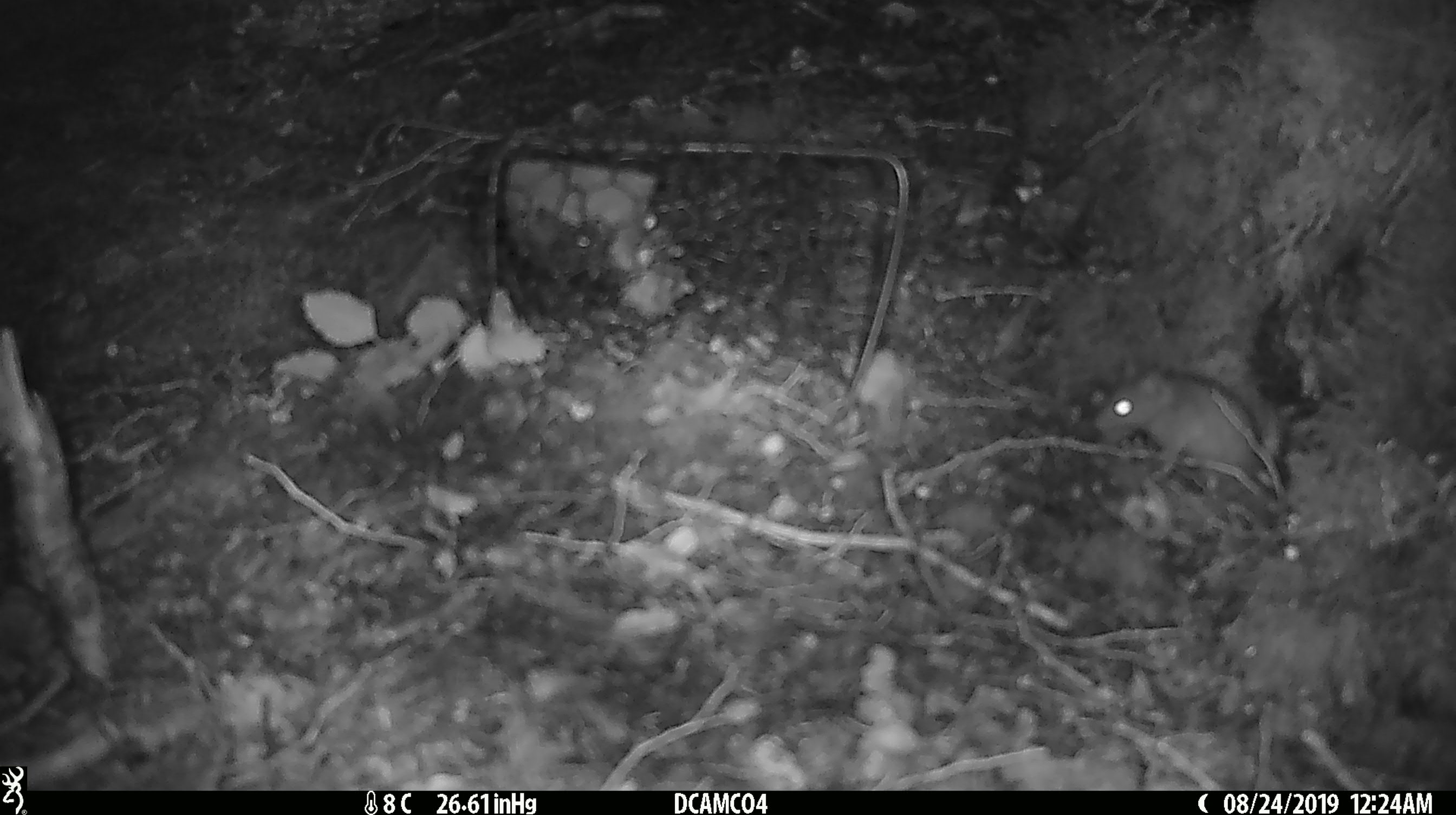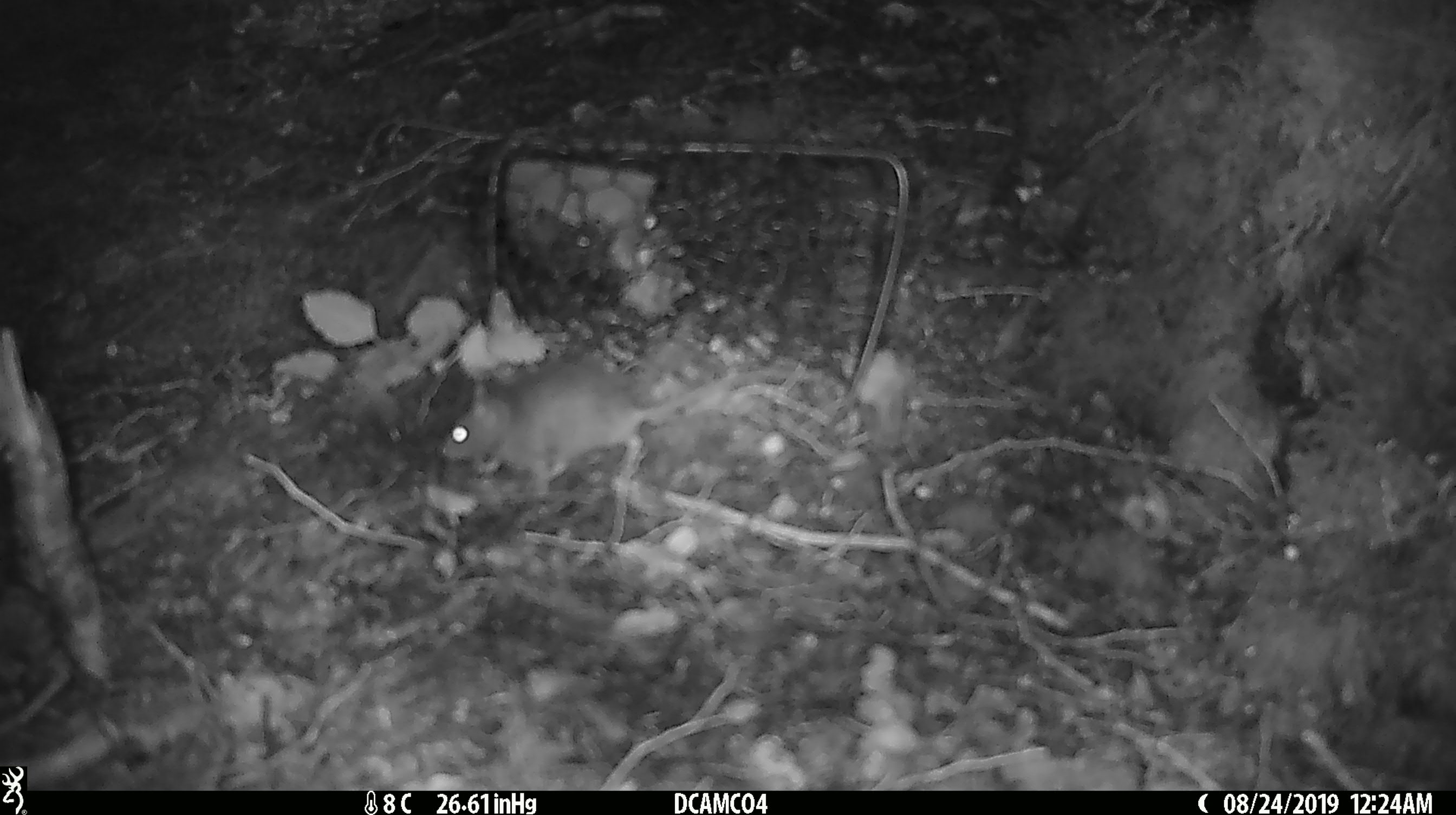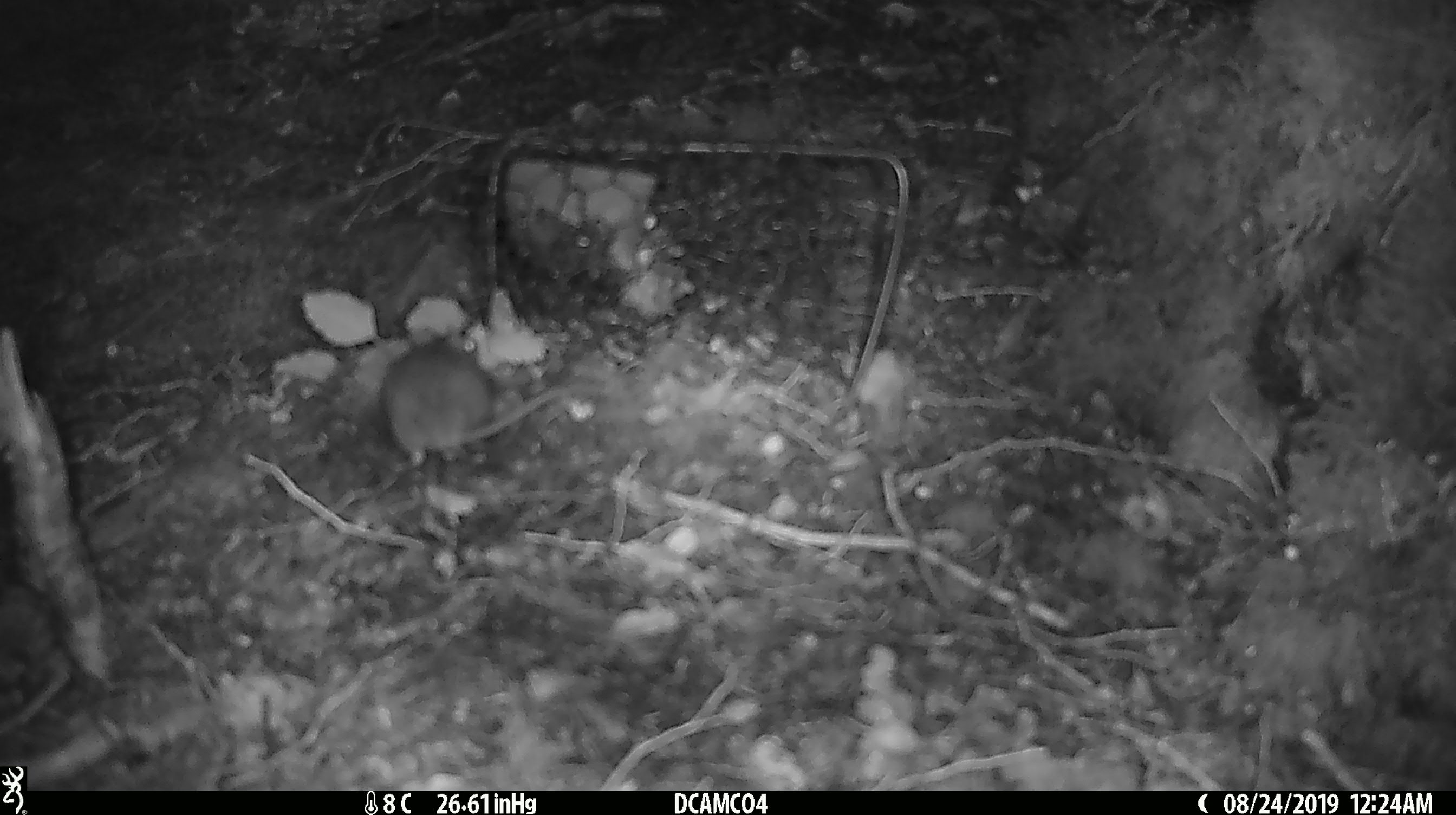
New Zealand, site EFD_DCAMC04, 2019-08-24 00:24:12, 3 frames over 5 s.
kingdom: Animalia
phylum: Chordata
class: Mammalia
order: Rodentia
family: Muridae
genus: Mus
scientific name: Mus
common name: mouse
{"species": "mouse (Mus)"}